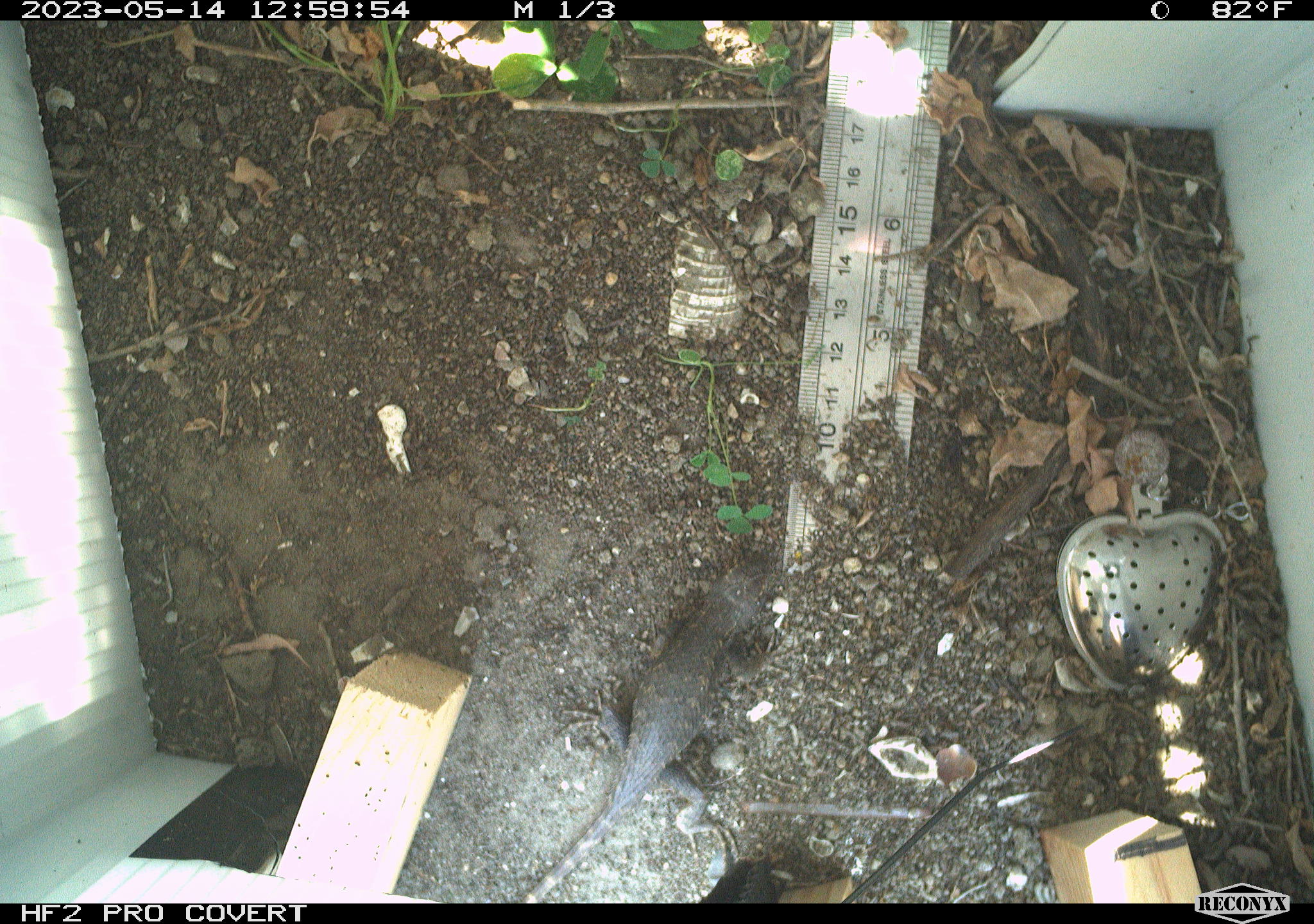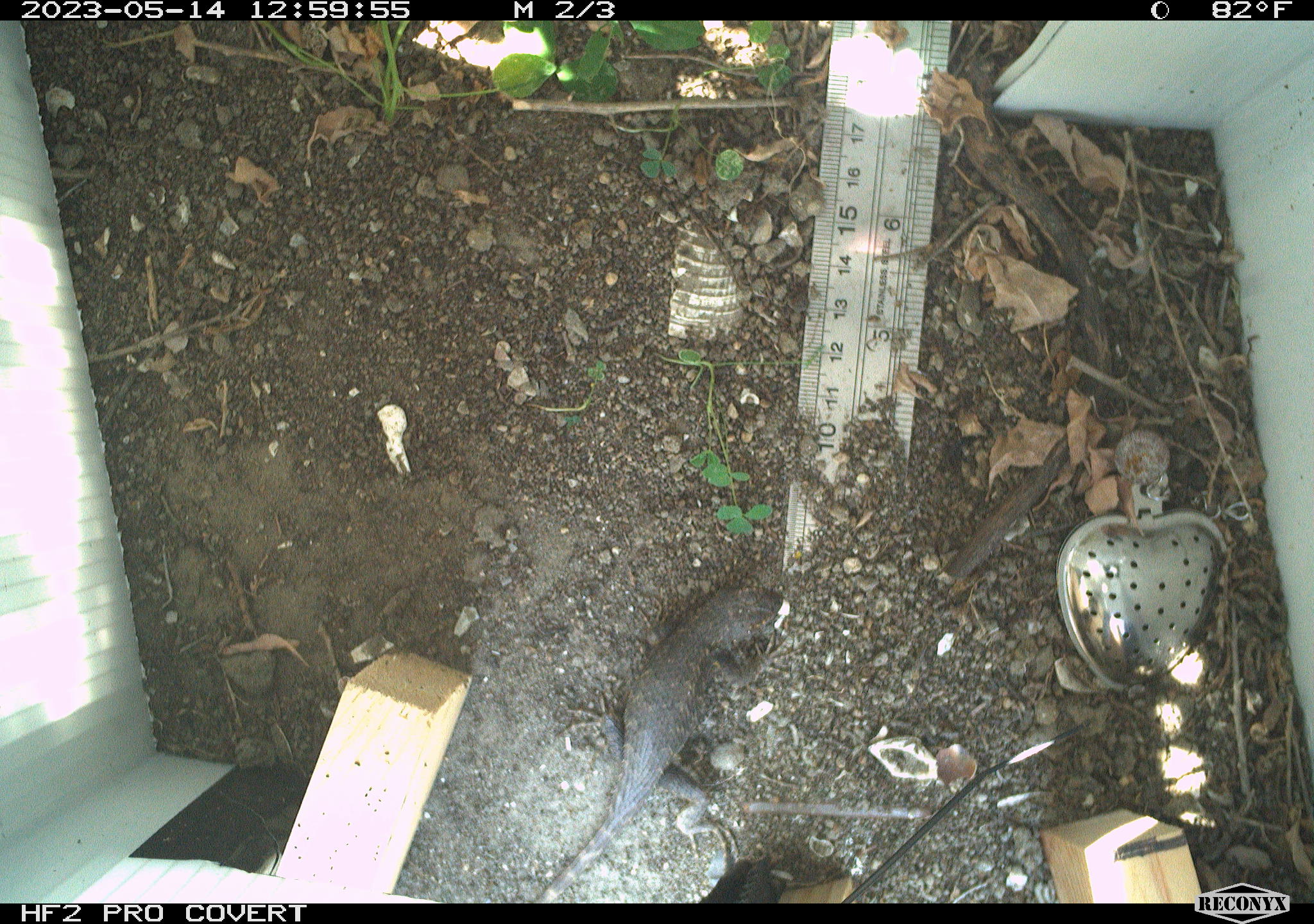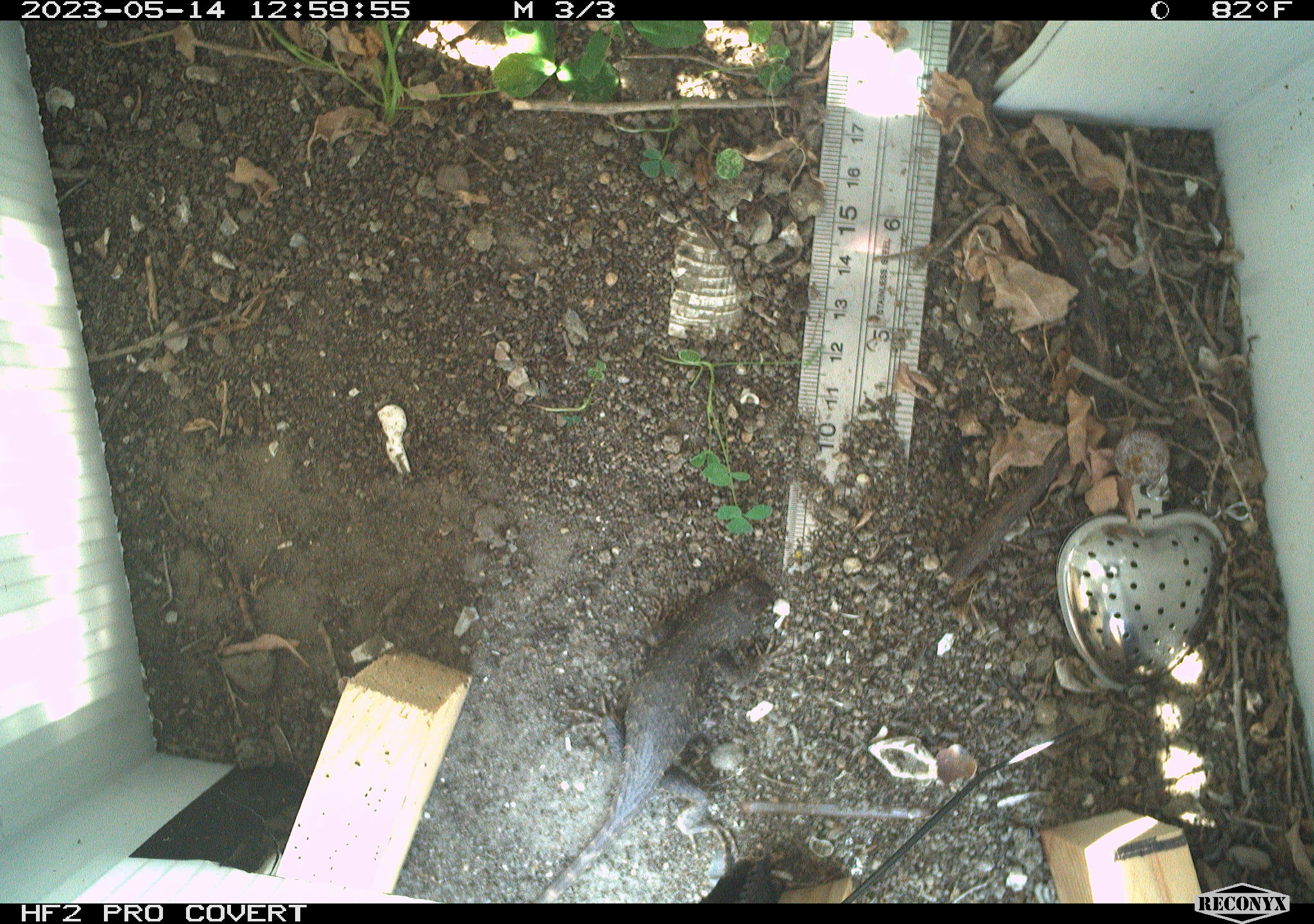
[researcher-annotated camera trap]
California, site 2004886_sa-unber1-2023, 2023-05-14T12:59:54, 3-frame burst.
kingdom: Animalia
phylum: Chordata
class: Reptilia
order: Squamata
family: Phrynosomatidae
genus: Sceloporus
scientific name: Sceloporus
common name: spiny lizards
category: sceloporus species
Sceloporus species (spiny lizards) (Sceloporus).